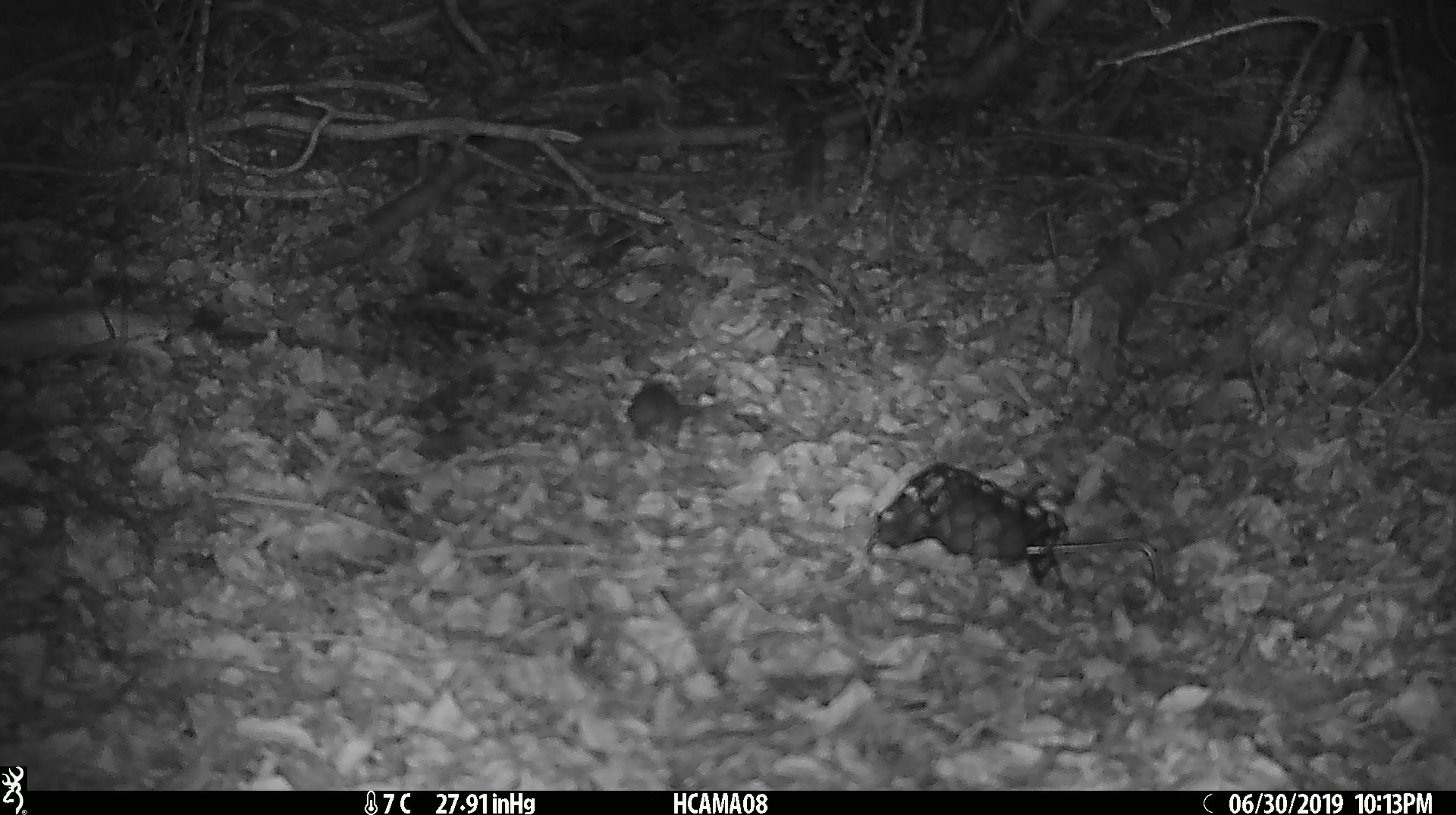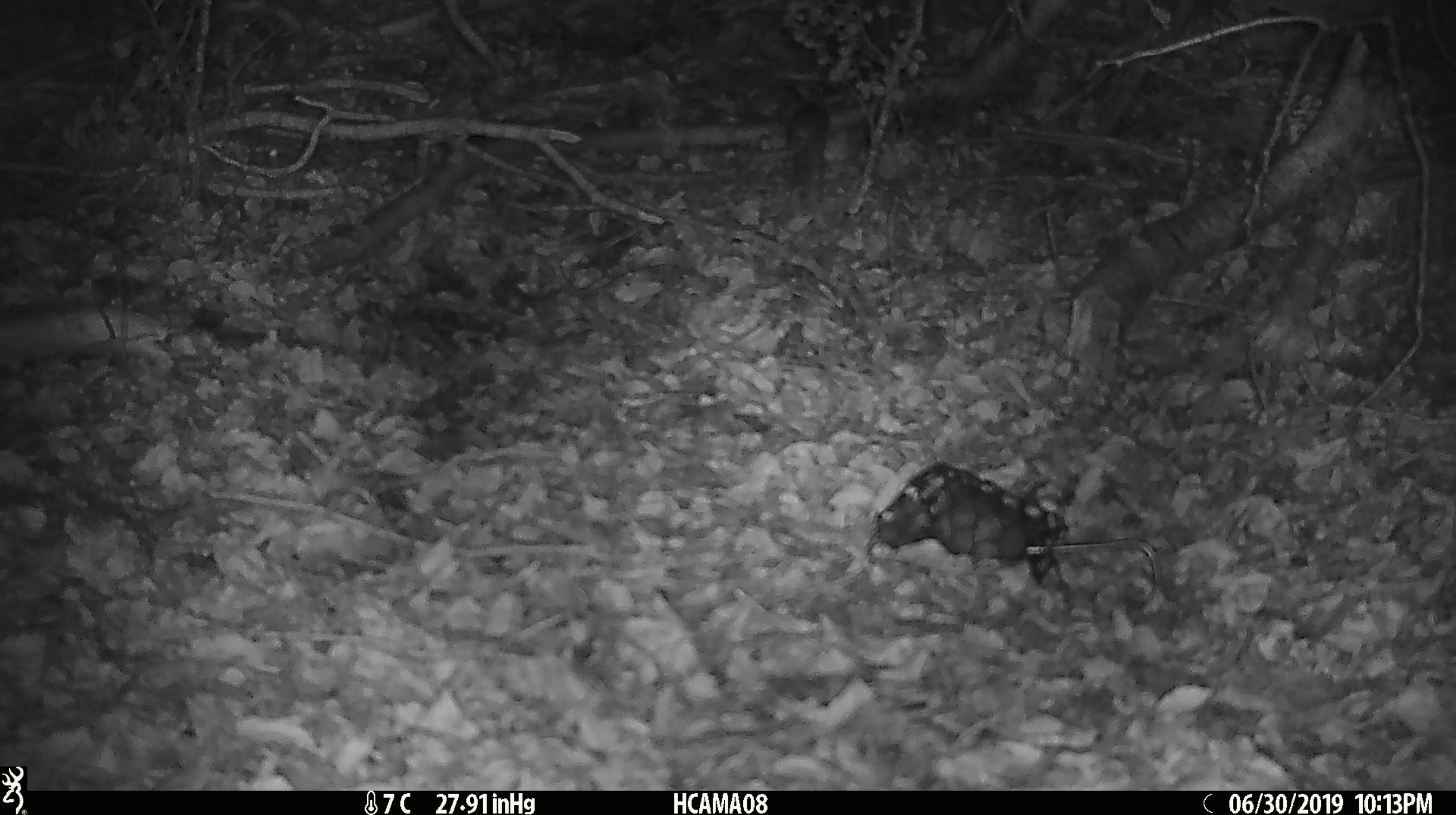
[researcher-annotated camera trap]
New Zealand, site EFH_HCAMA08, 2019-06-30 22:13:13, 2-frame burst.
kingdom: Animalia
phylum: Chordata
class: Mammalia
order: Rodentia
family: Muridae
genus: Mus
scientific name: Mus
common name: mouse